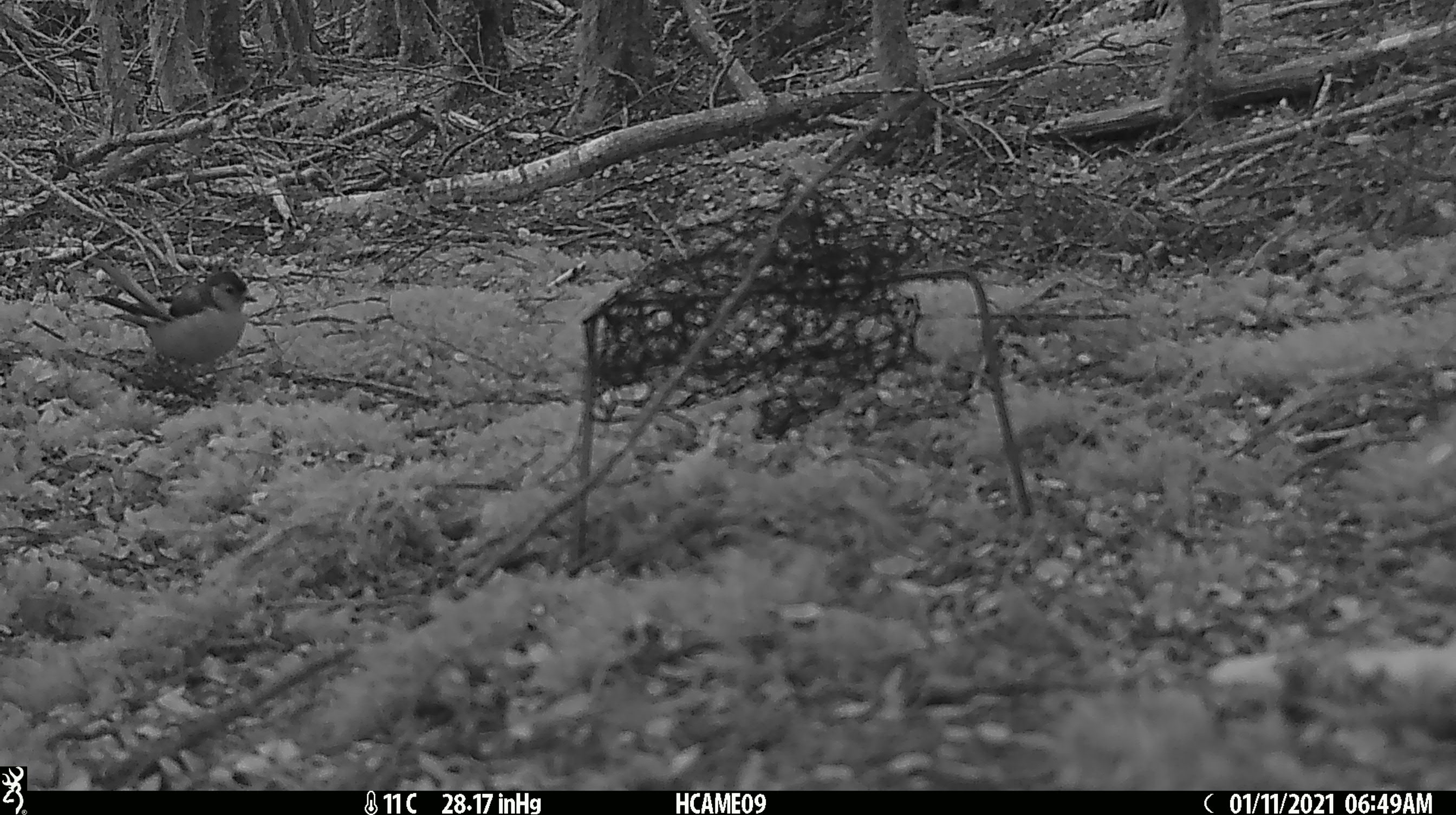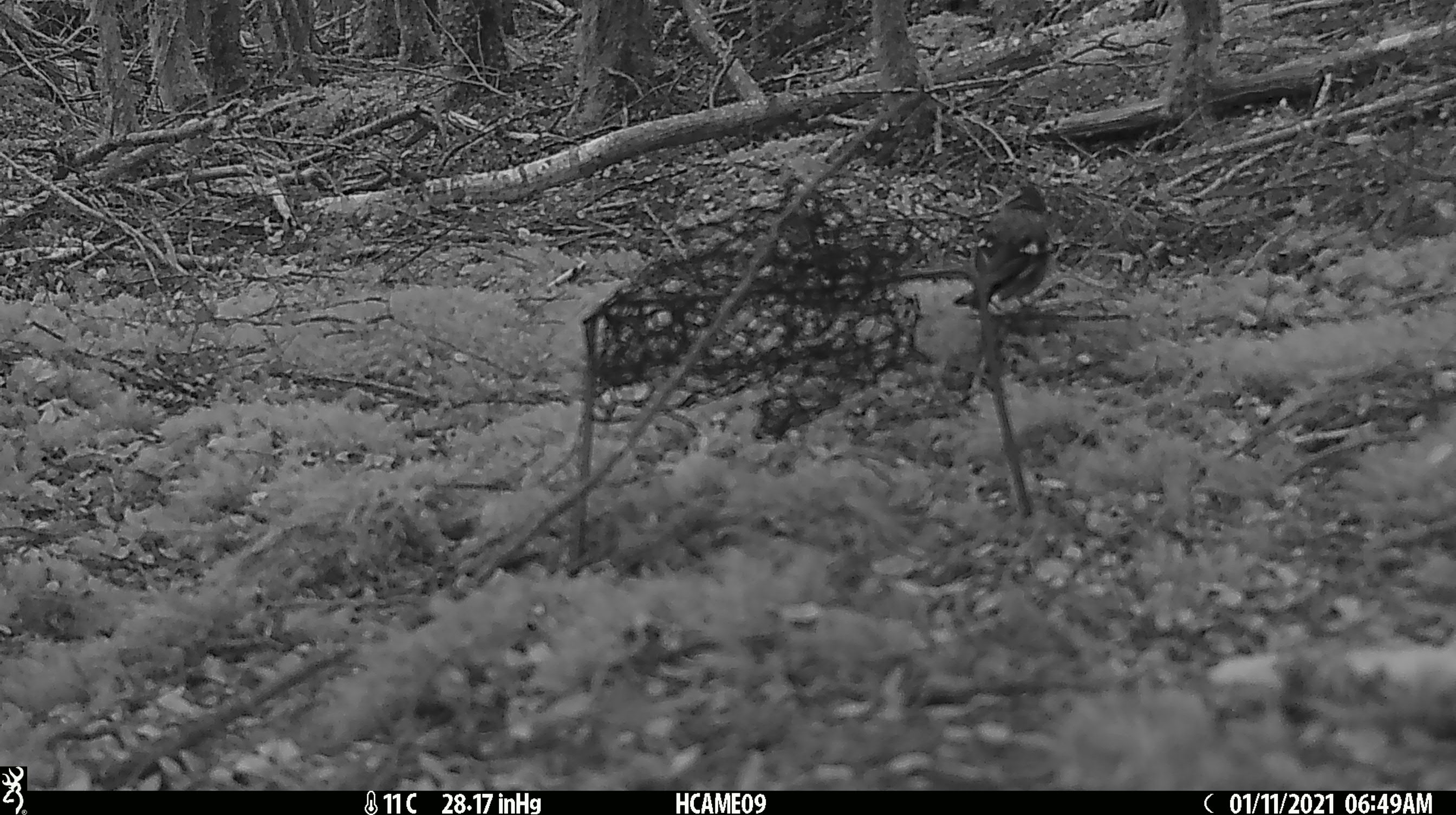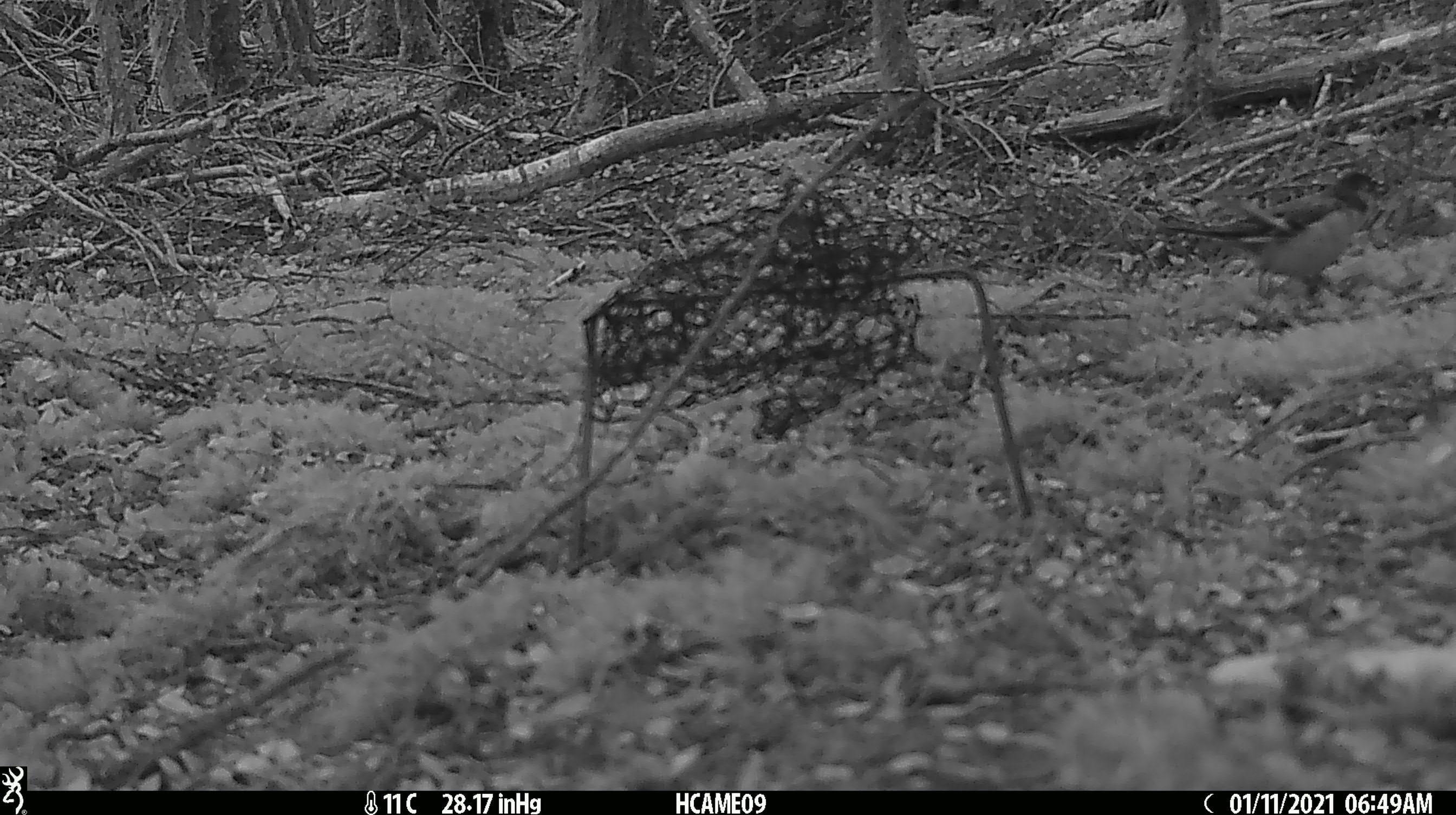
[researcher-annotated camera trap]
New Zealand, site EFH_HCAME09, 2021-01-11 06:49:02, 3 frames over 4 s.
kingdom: Animalia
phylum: Chordata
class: Aves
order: Passeriformes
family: Fringillidae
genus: Fringilla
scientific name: Fringilla coelebs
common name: common chaffinch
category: chaffinch